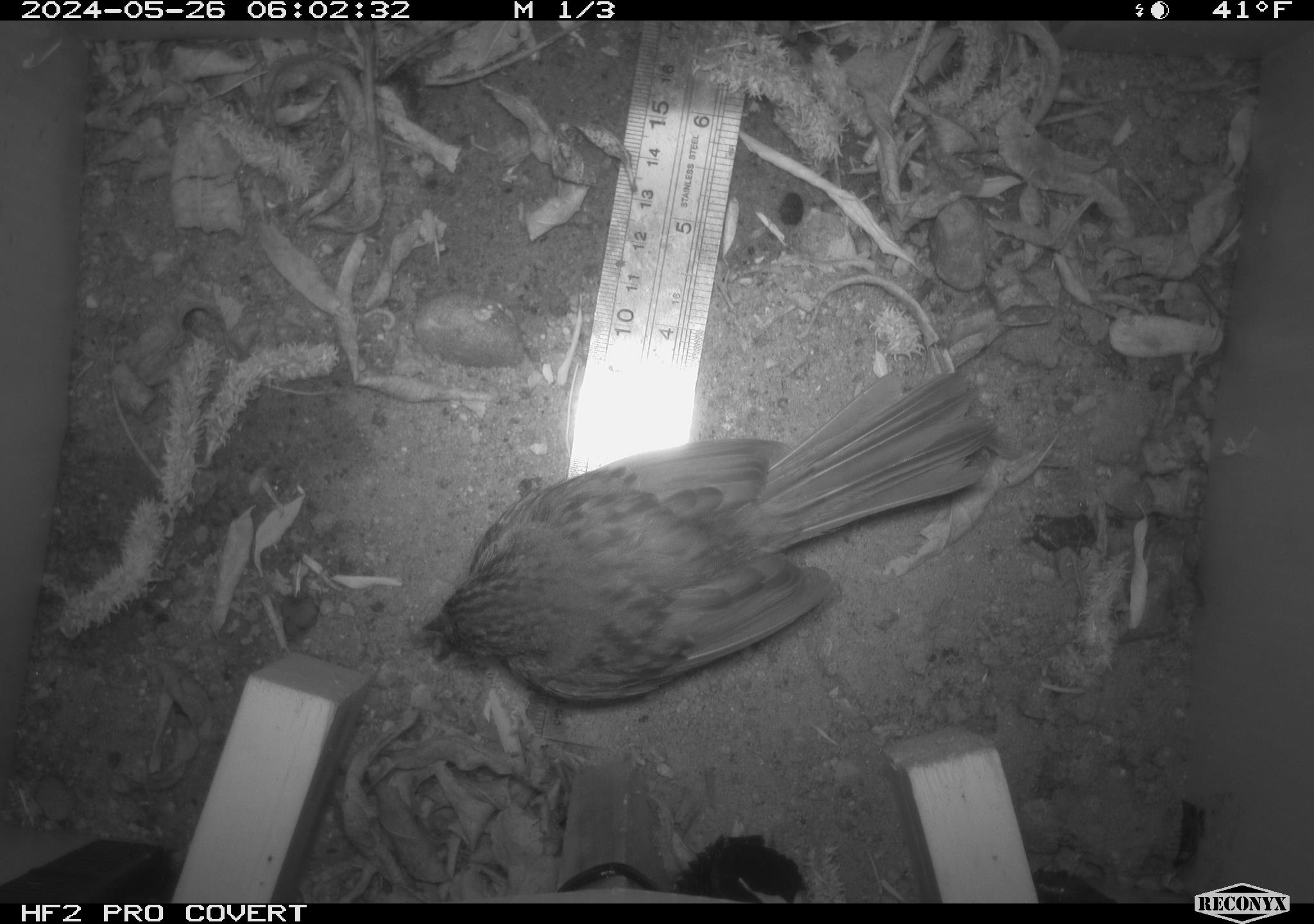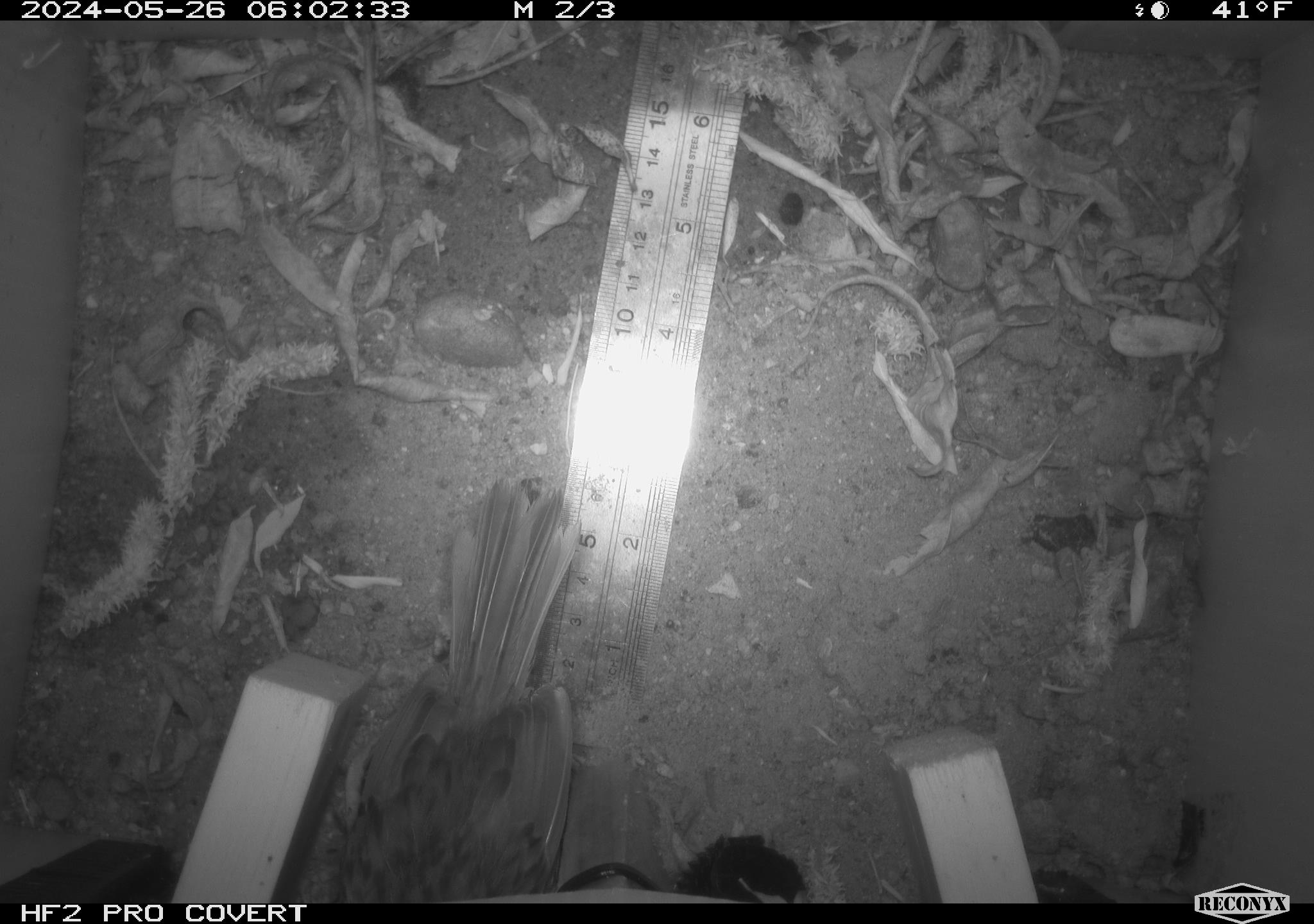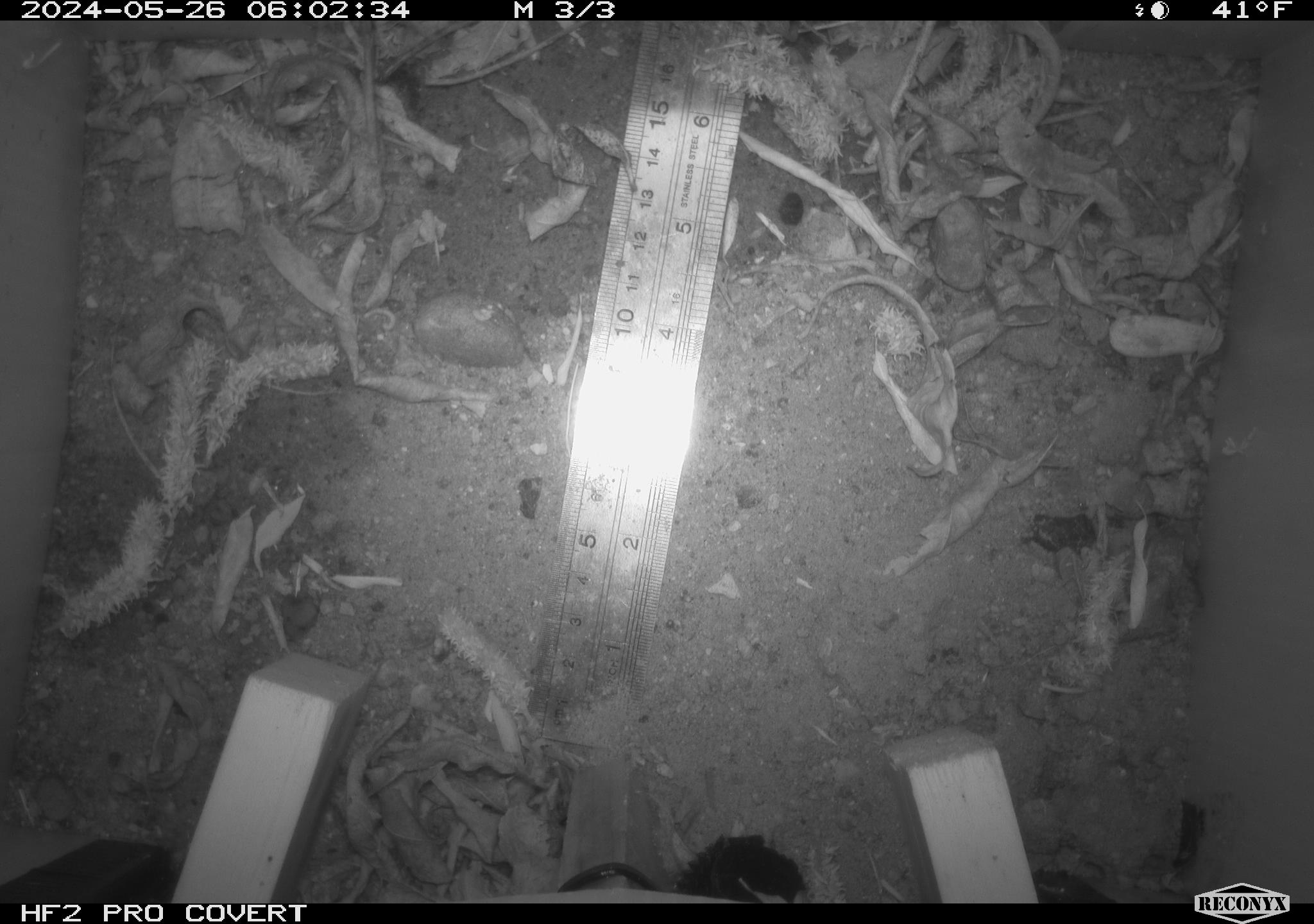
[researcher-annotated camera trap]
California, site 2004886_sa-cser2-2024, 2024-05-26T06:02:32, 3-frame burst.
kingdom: Animalia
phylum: Chordata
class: Aves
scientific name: Aves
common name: bird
Bird (Aves).